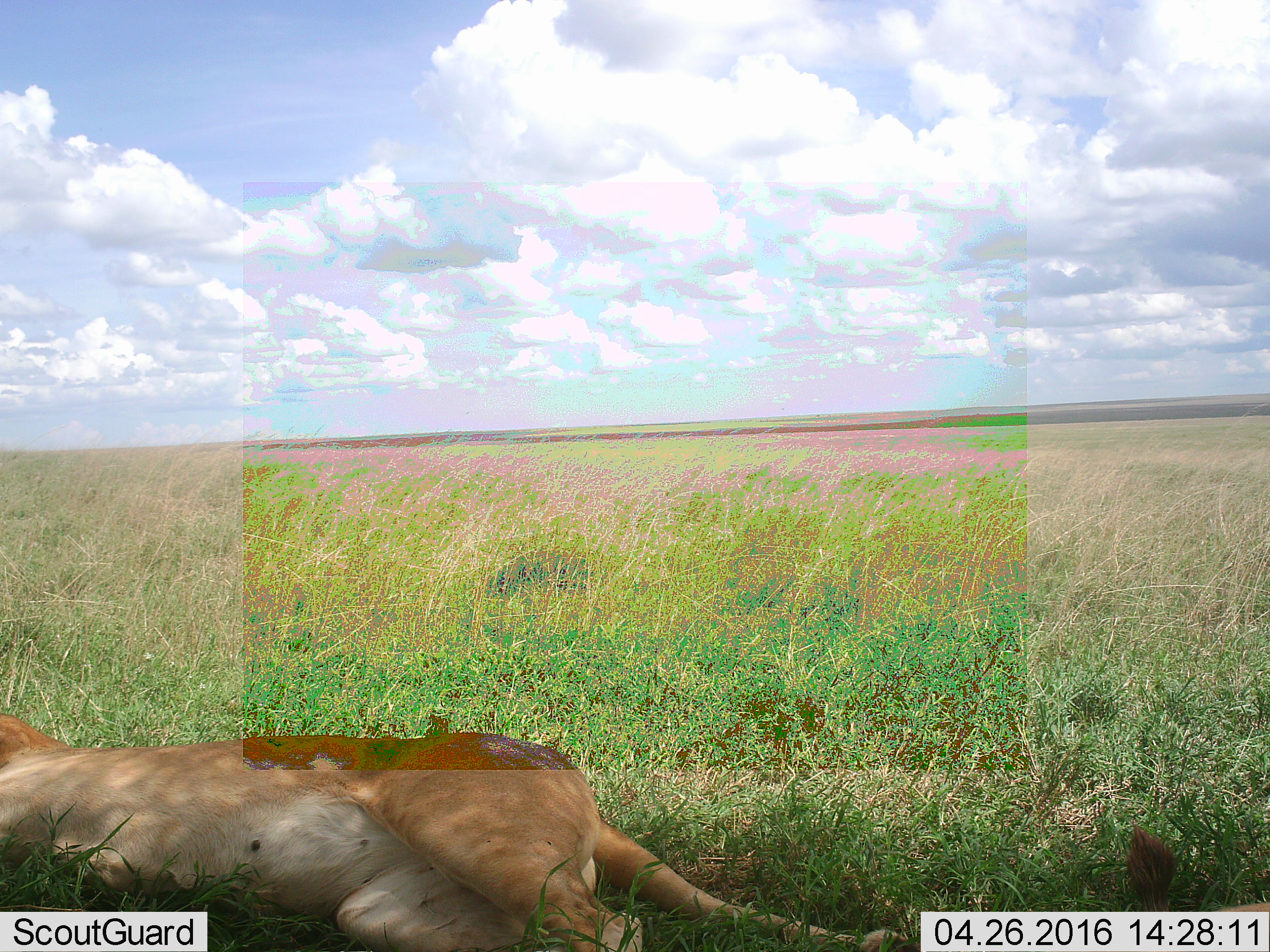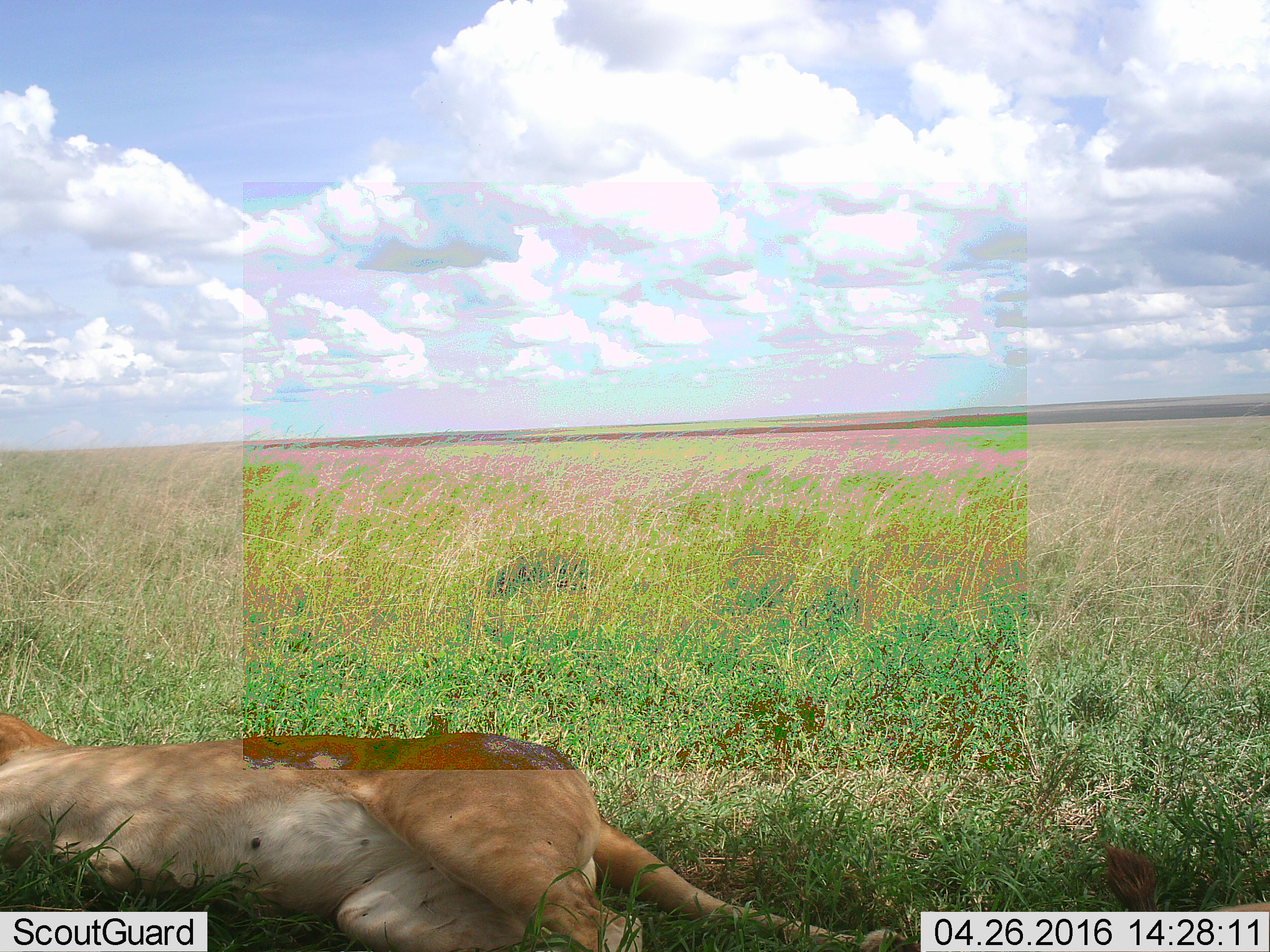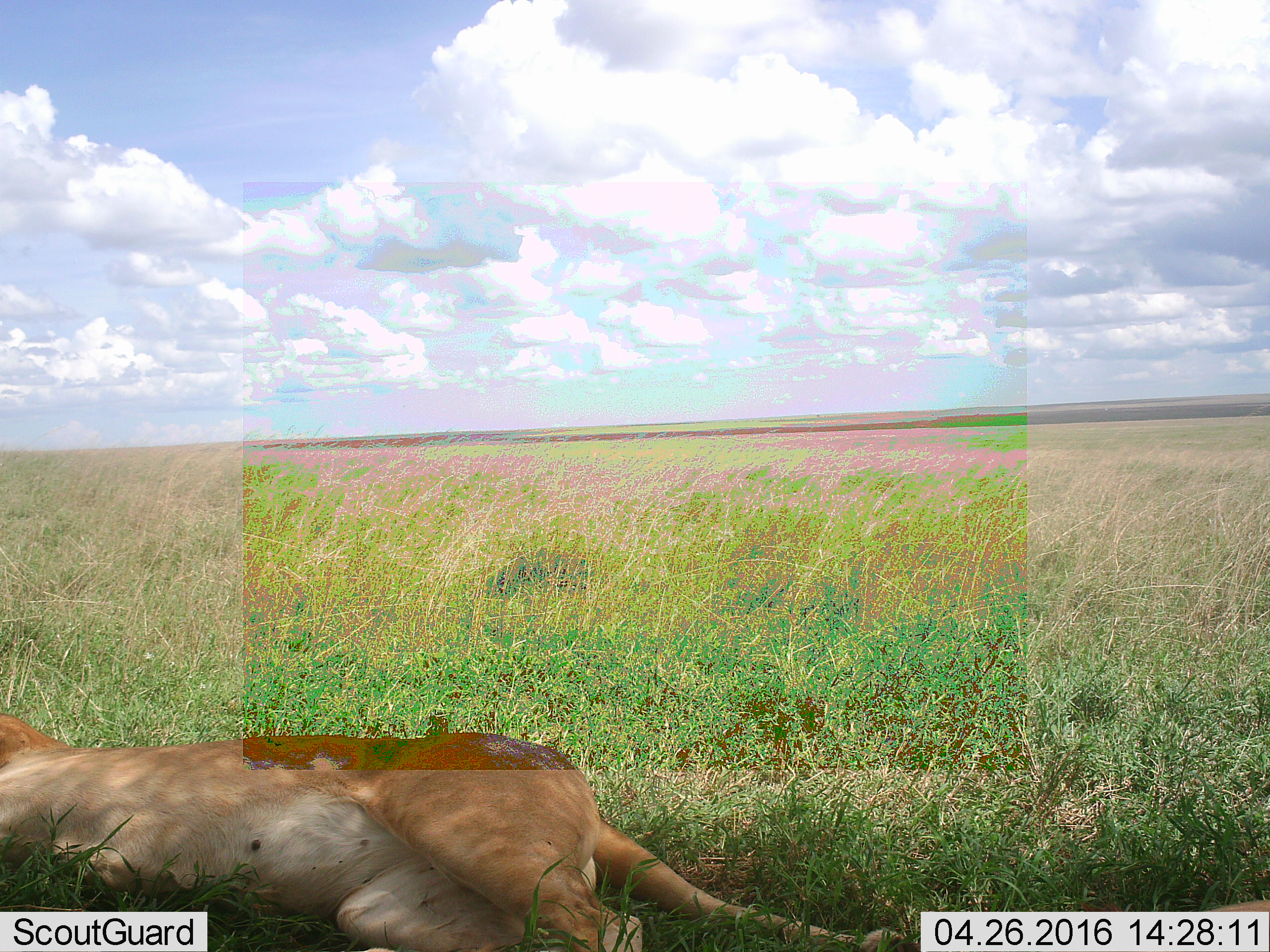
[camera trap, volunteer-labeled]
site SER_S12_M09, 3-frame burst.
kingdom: Animalia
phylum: Chordata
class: Mammalia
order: Carnivora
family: Felidae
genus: Panthera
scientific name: Panthera leo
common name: lion female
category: lionfemale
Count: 1.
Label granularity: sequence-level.